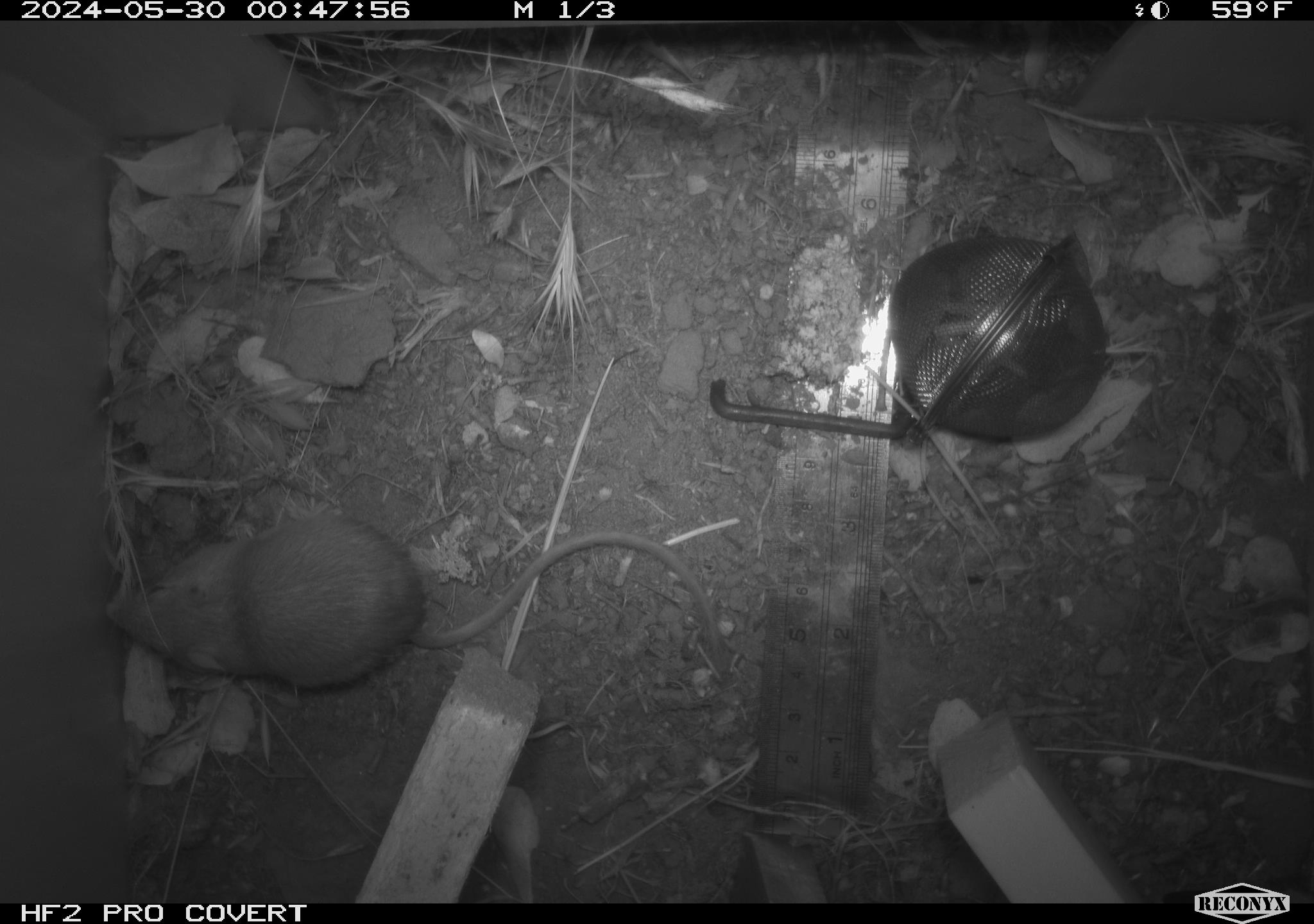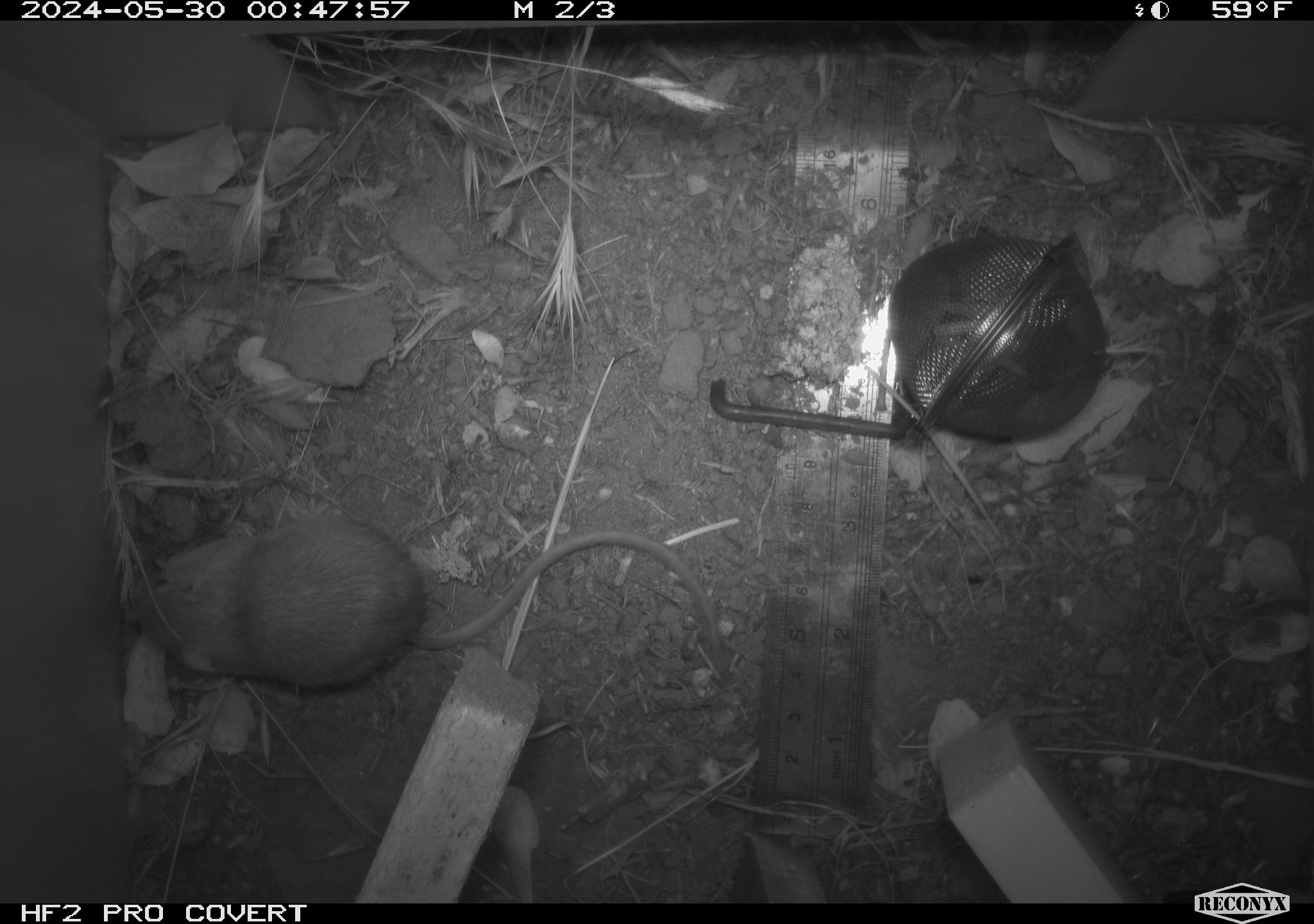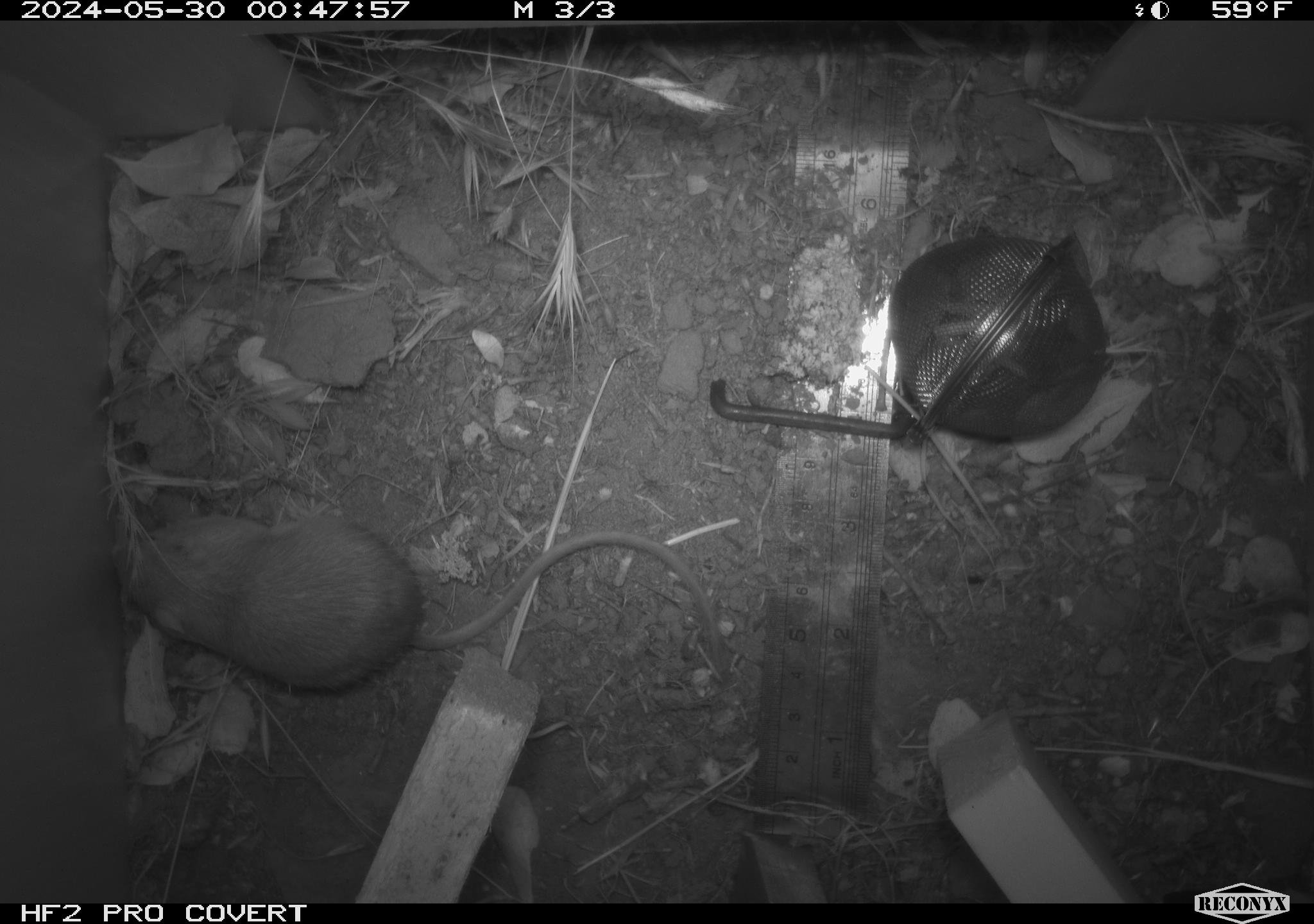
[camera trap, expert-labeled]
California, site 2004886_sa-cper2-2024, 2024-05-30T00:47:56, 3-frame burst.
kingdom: Animalia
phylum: Chordata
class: Mammalia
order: Rodentia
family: Heteromyidae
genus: Dipodomys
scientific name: Dipodomys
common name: kangaroo rats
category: dipodomys species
Dipodomys species (kangaroo rats) (Dipodomys).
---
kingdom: Animalia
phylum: Chordata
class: Mammalia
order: Rodentia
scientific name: Rodentia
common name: rodent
Rodent (Rodentia).